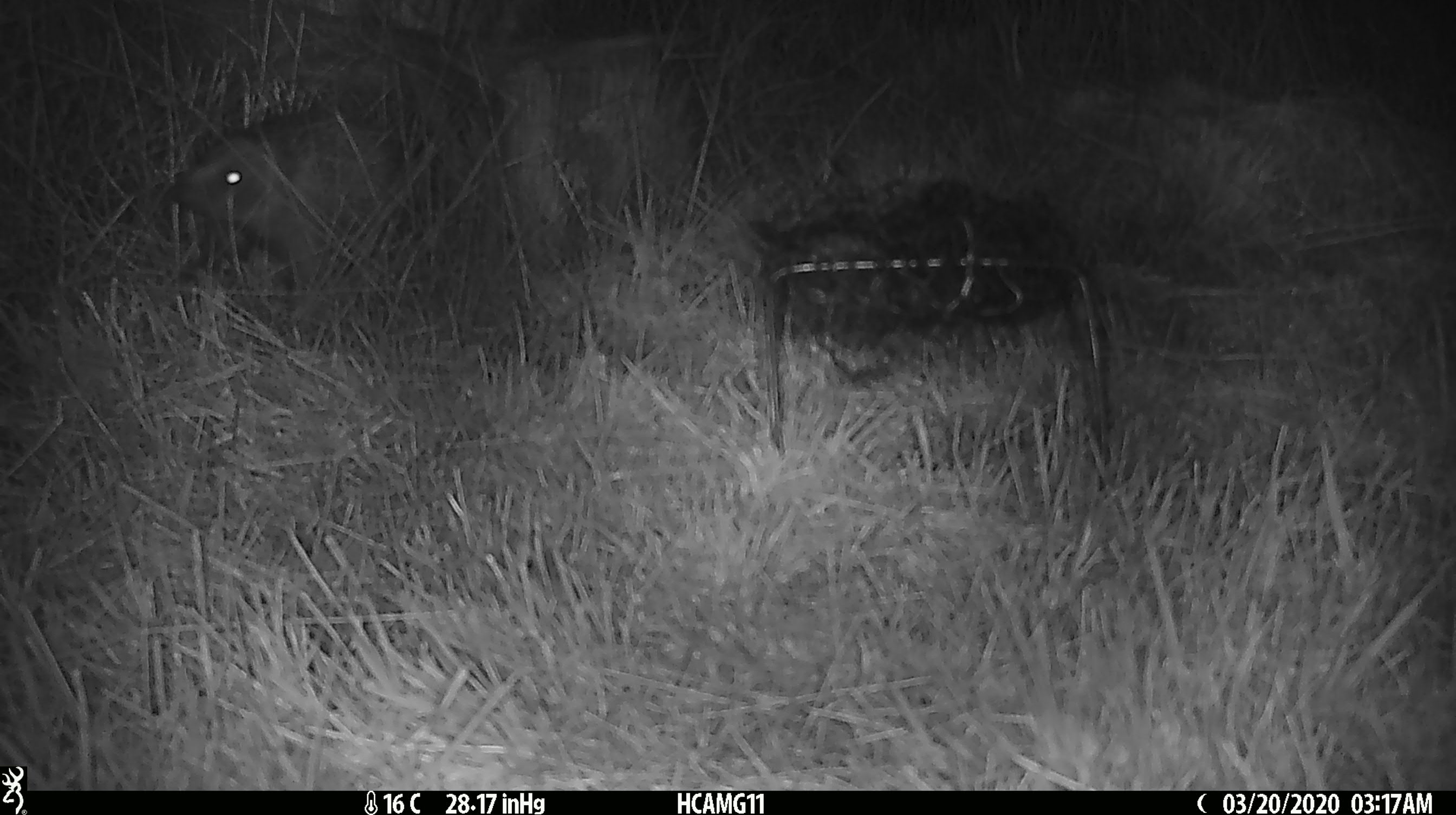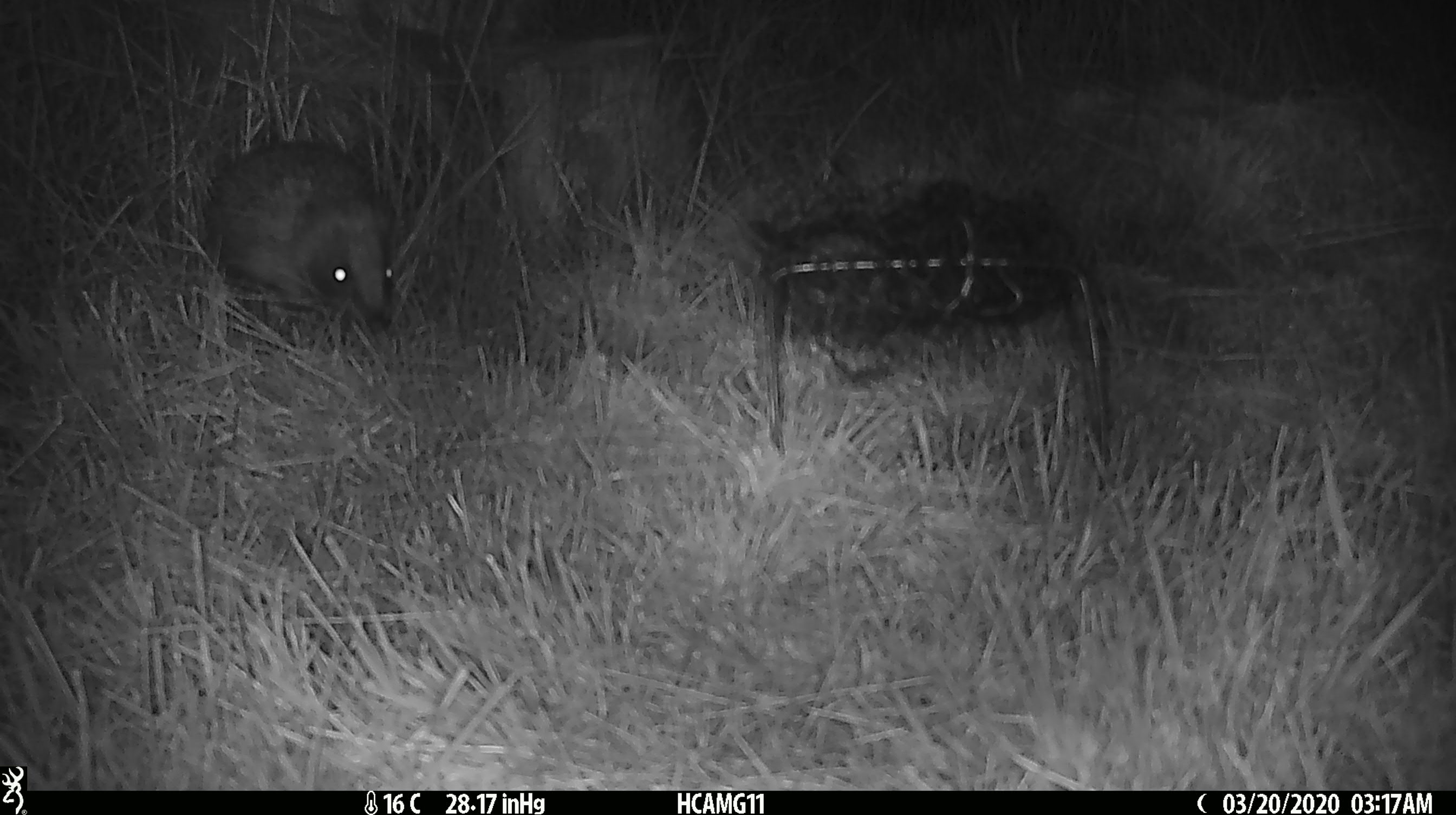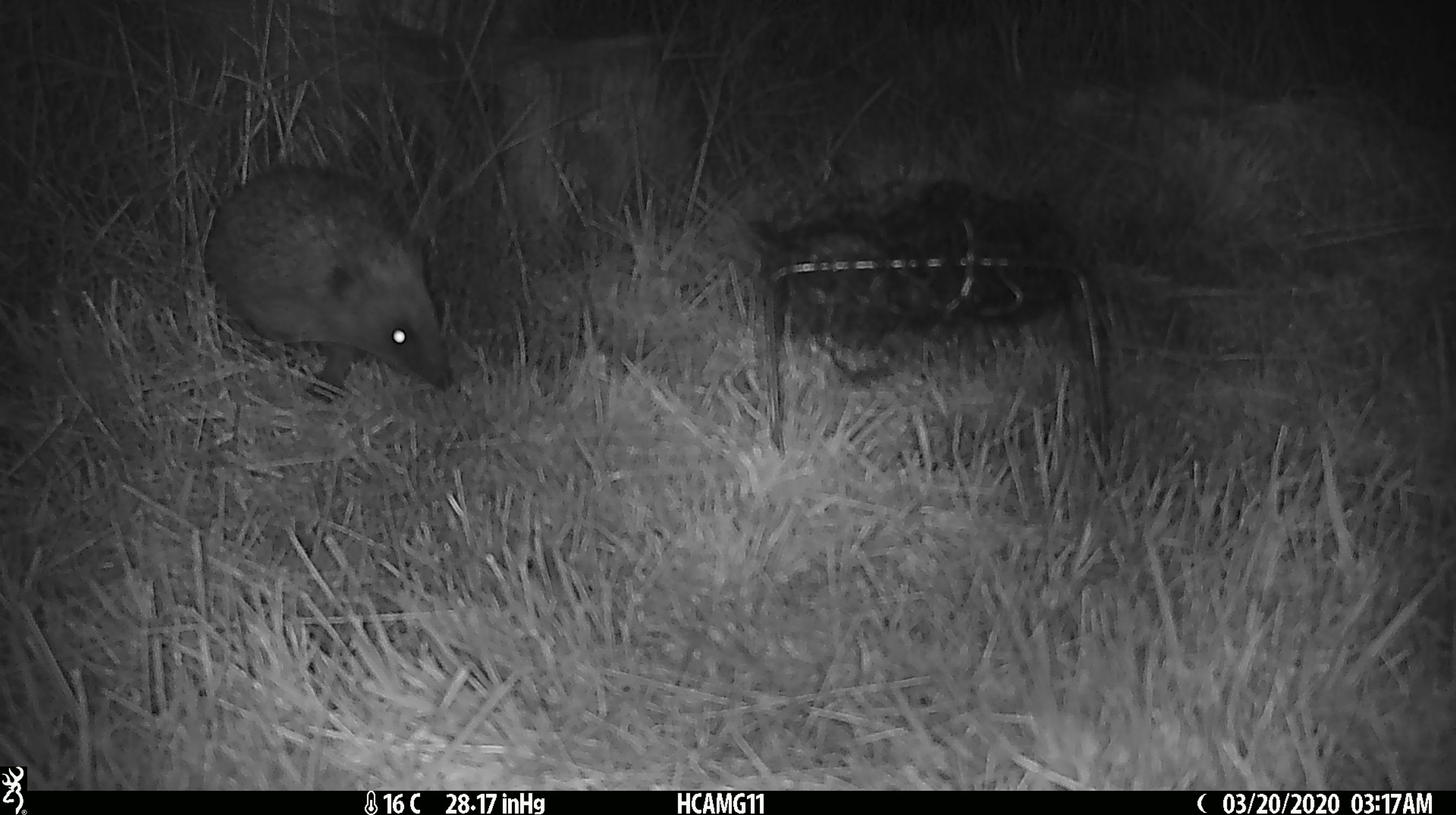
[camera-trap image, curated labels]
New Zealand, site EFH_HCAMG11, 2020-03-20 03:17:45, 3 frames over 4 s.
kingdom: Animalia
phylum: Chordata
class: Mammalia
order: Eulipotyphla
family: Erinaceidae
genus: Erinaceus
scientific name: Erinaceus europaeus europaeus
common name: european hedgehog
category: hedgehog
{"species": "hedgehog (european hedgehog) (Erinaceus europaeus europaeus)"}